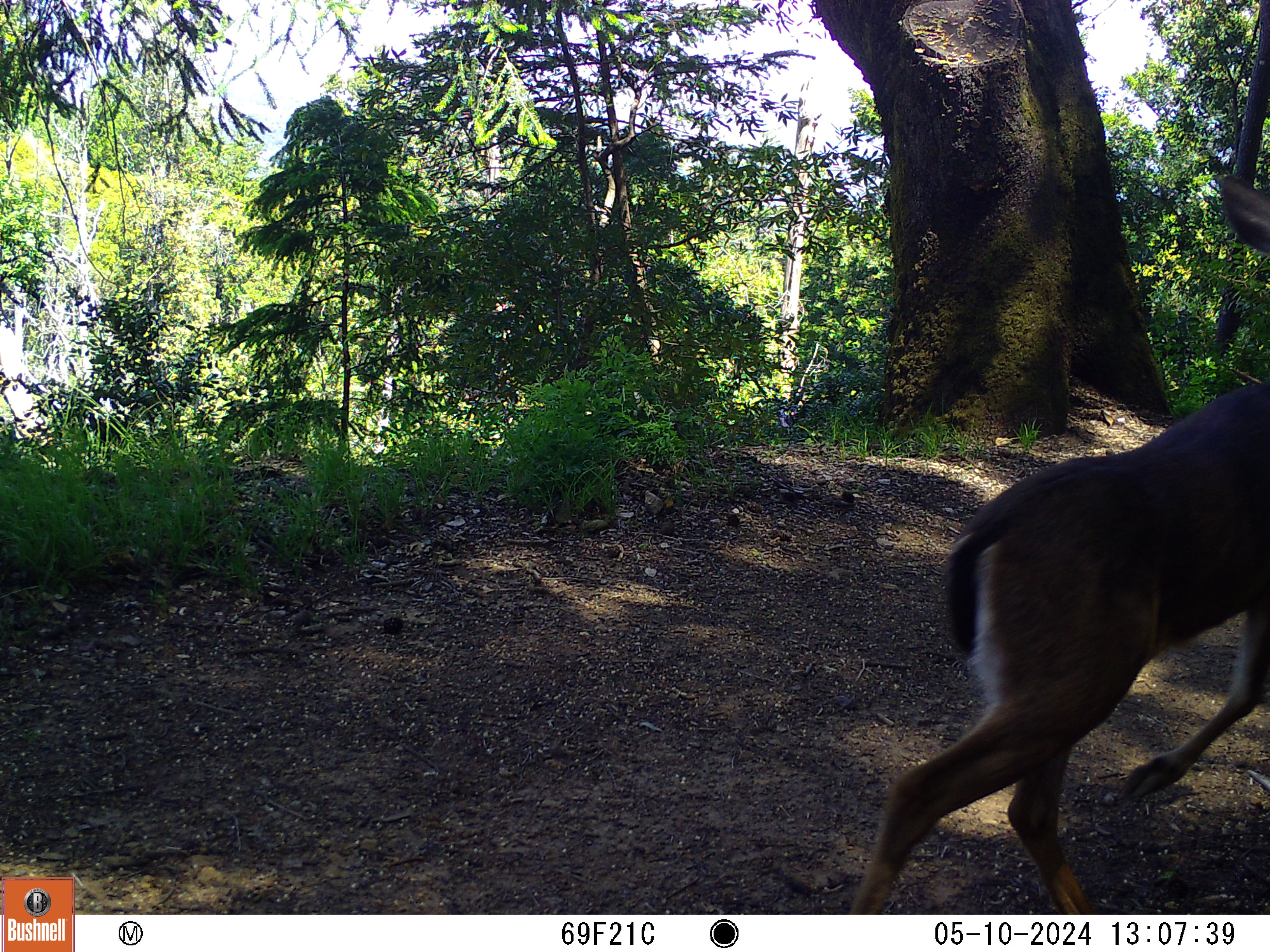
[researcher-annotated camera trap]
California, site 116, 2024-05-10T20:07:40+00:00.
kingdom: Animalia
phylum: Chordata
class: Mammalia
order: Artiodactyla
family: Cervidae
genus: Odocoileus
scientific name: Odocoileus hemionus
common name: mule deer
Mule deer (Odocoileus hemionus).